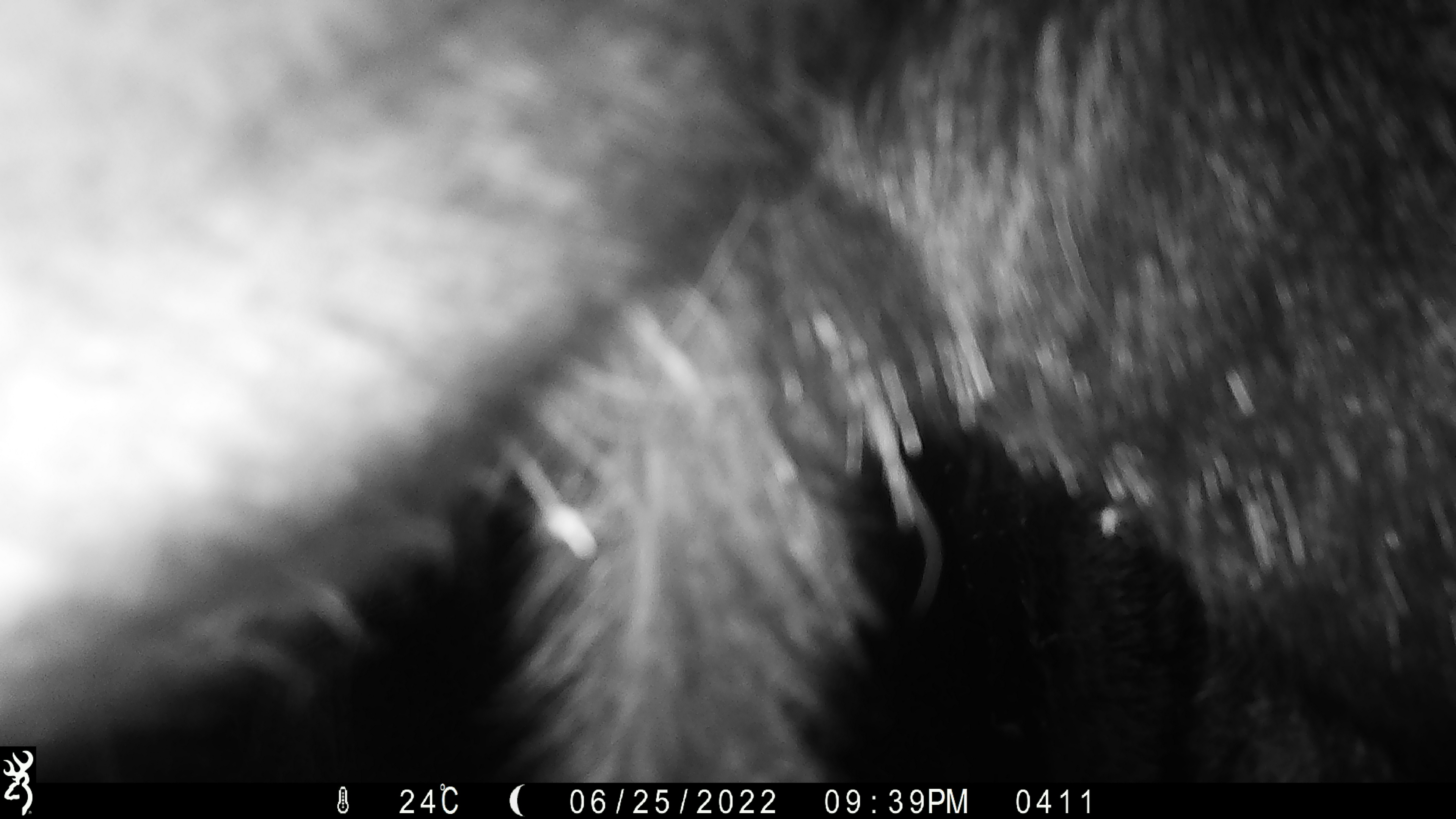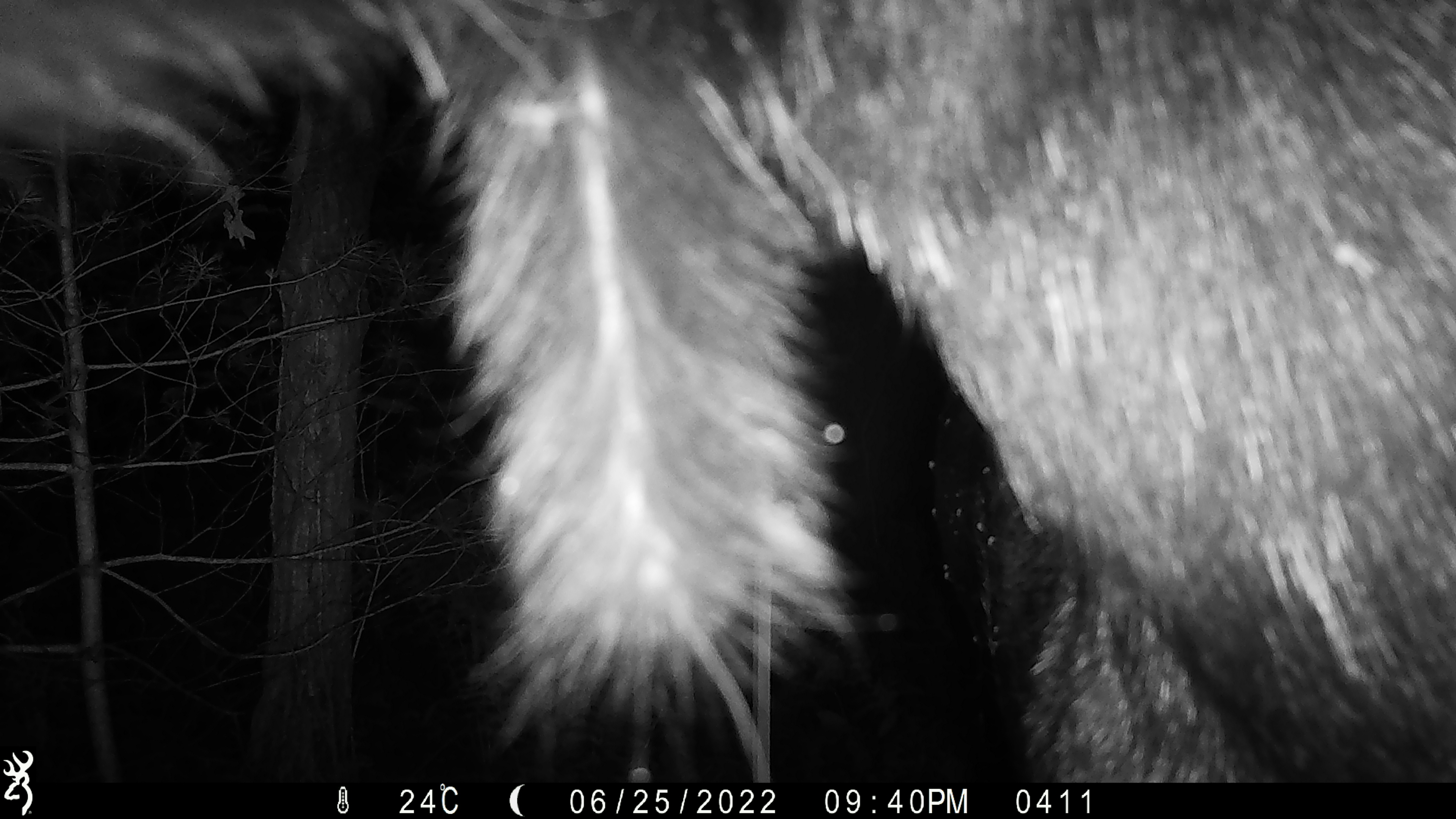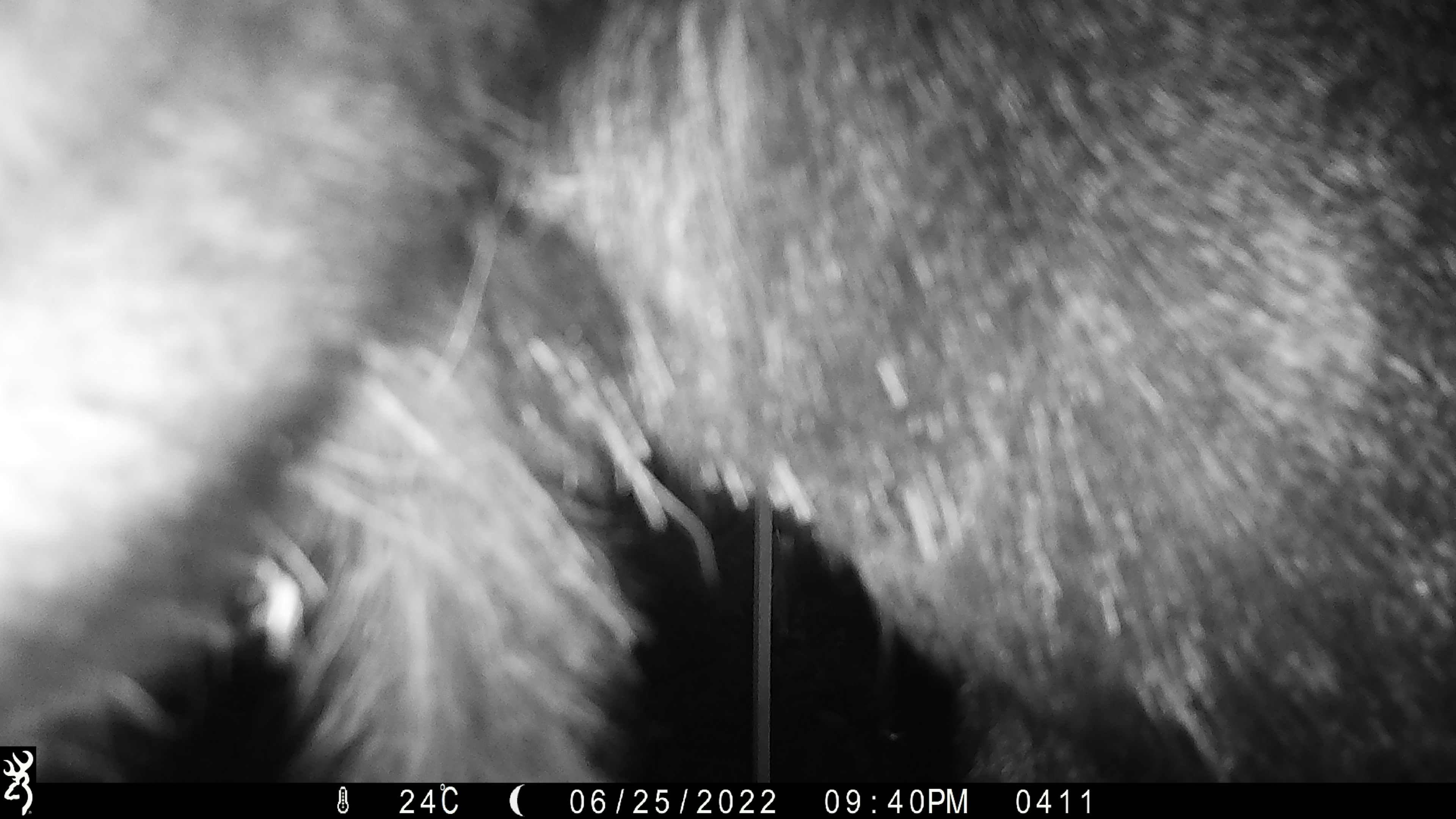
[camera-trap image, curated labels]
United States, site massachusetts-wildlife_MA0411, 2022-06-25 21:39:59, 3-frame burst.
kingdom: Animalia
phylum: Chordata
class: Mammalia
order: Artiodactyla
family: Cervidae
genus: Alces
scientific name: Alces alces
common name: moose